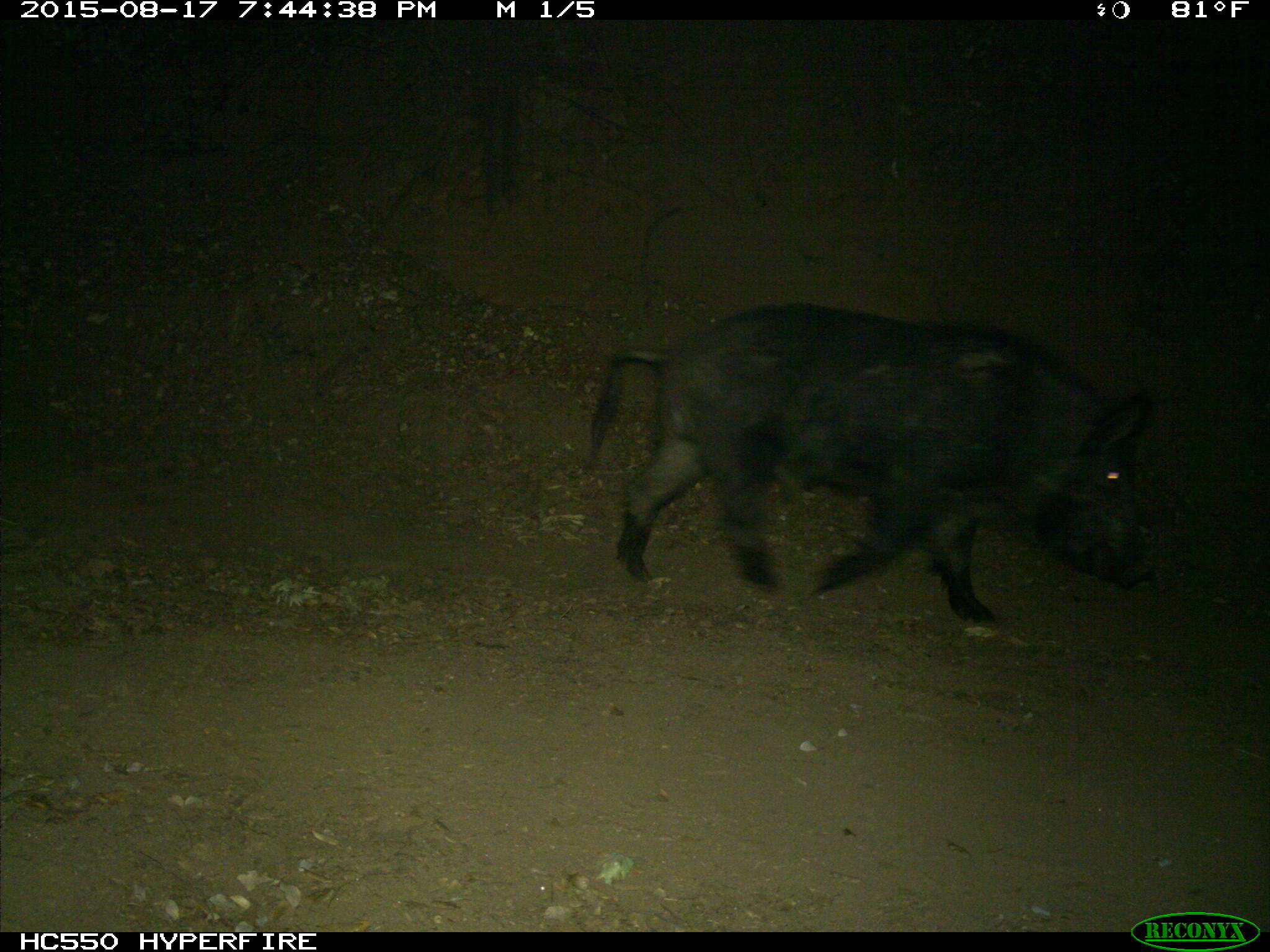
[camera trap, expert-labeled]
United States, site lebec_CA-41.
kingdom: Animalia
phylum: Chordata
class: Mammalia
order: Artiodactyla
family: Suidae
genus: Sus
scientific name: Sus scrofa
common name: wild boar